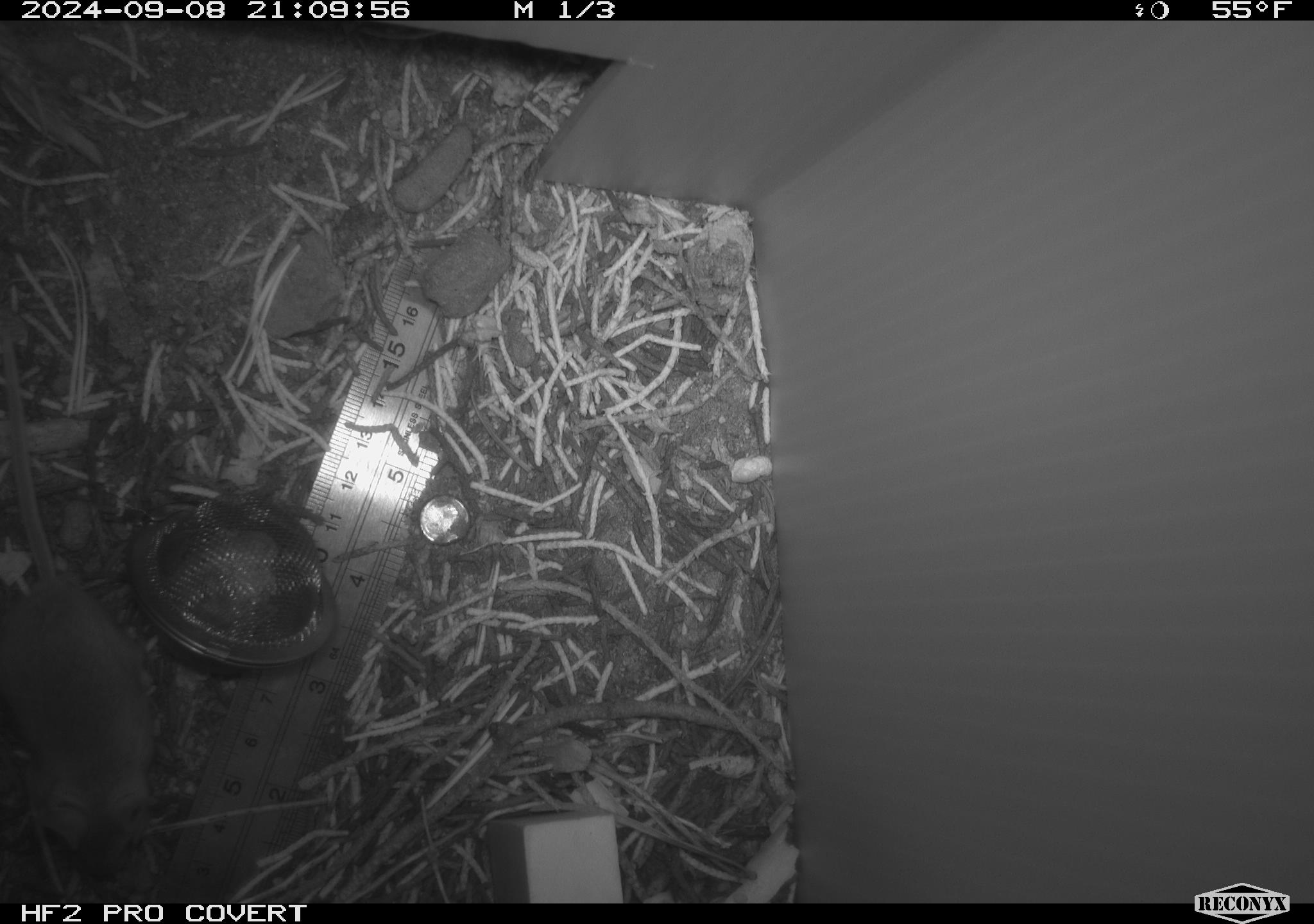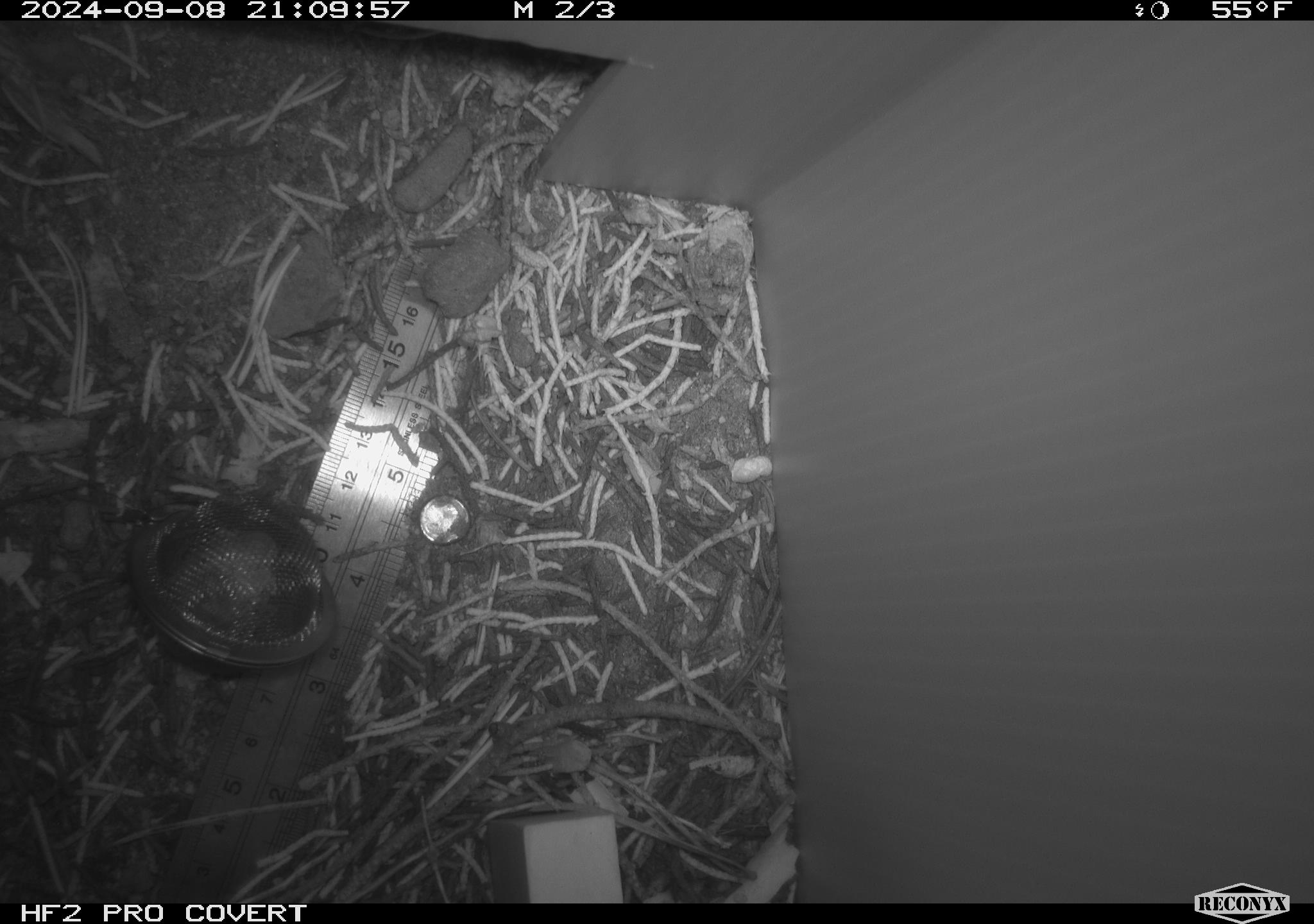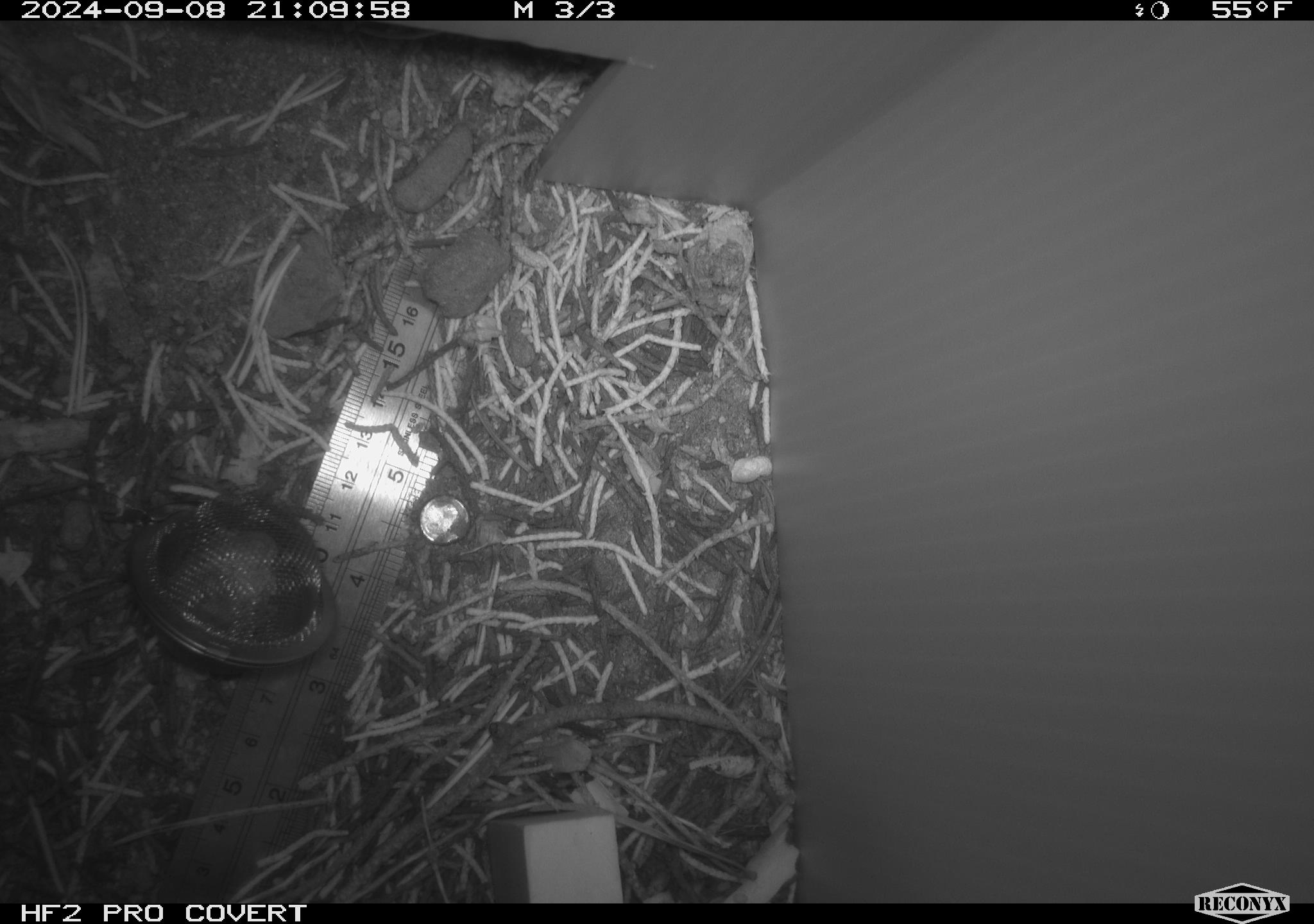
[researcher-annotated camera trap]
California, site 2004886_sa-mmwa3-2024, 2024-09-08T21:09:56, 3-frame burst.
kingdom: Animalia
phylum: Chordata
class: Mammalia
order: Rodentia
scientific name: Rodentia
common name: mouse species